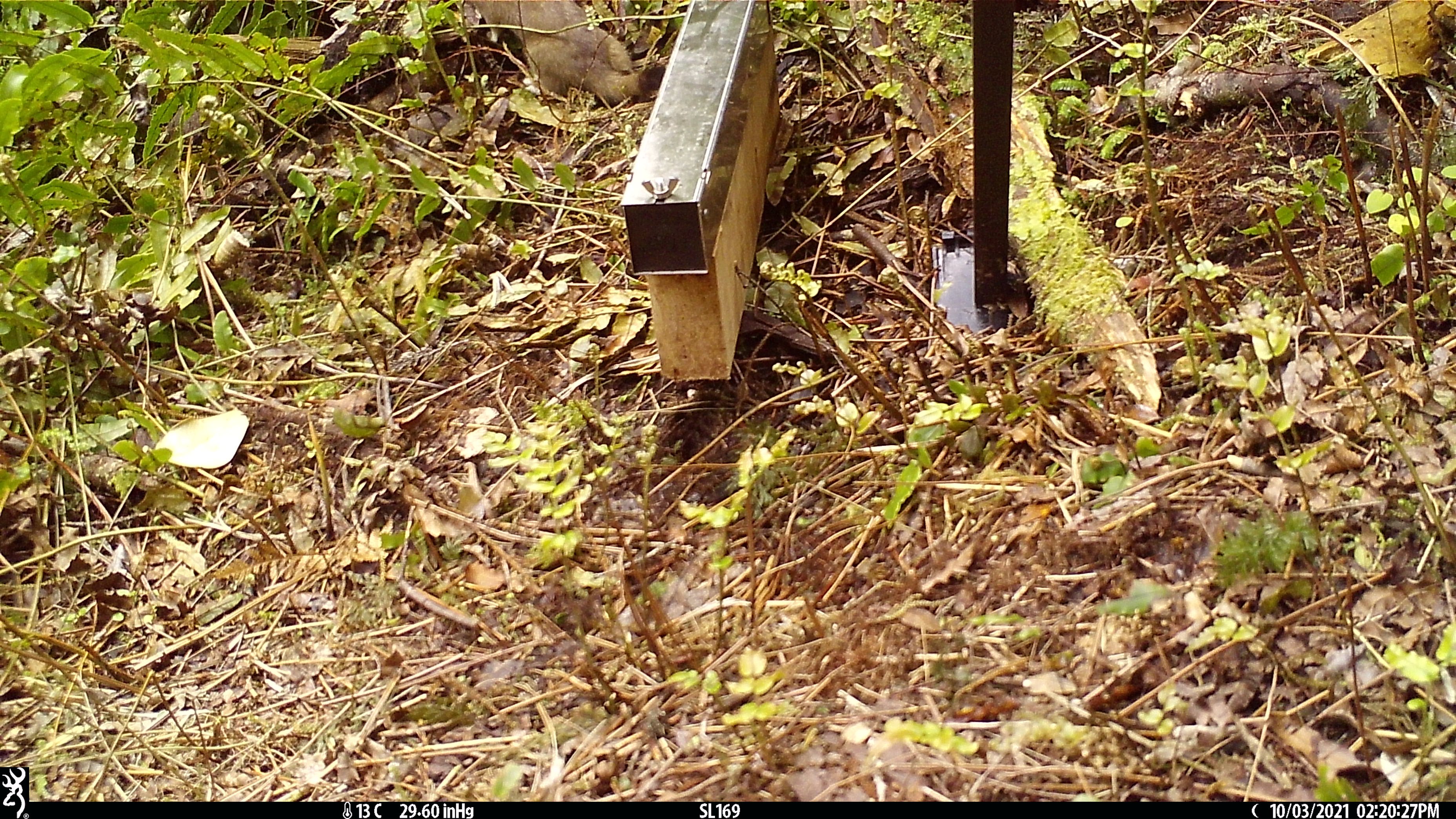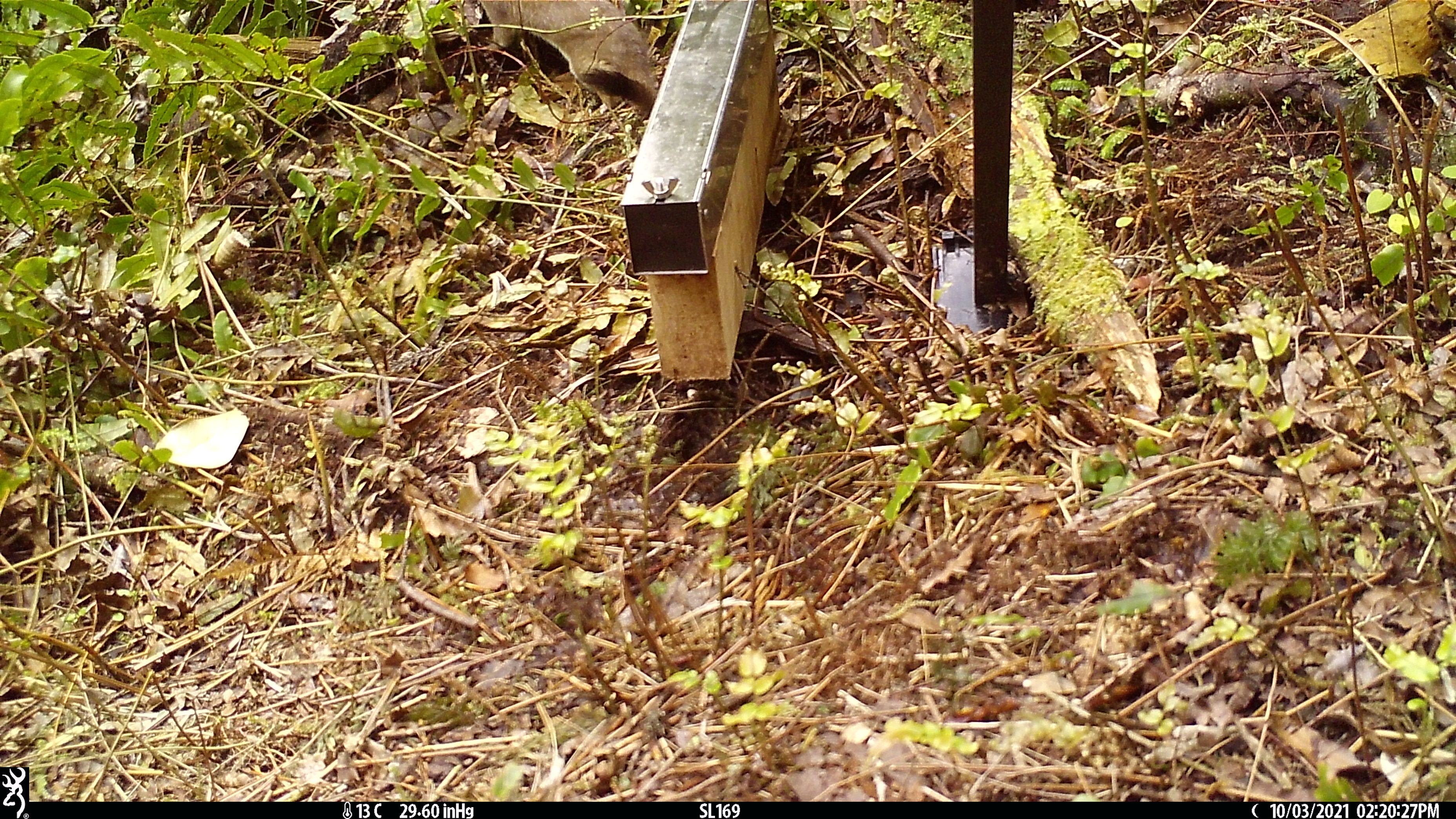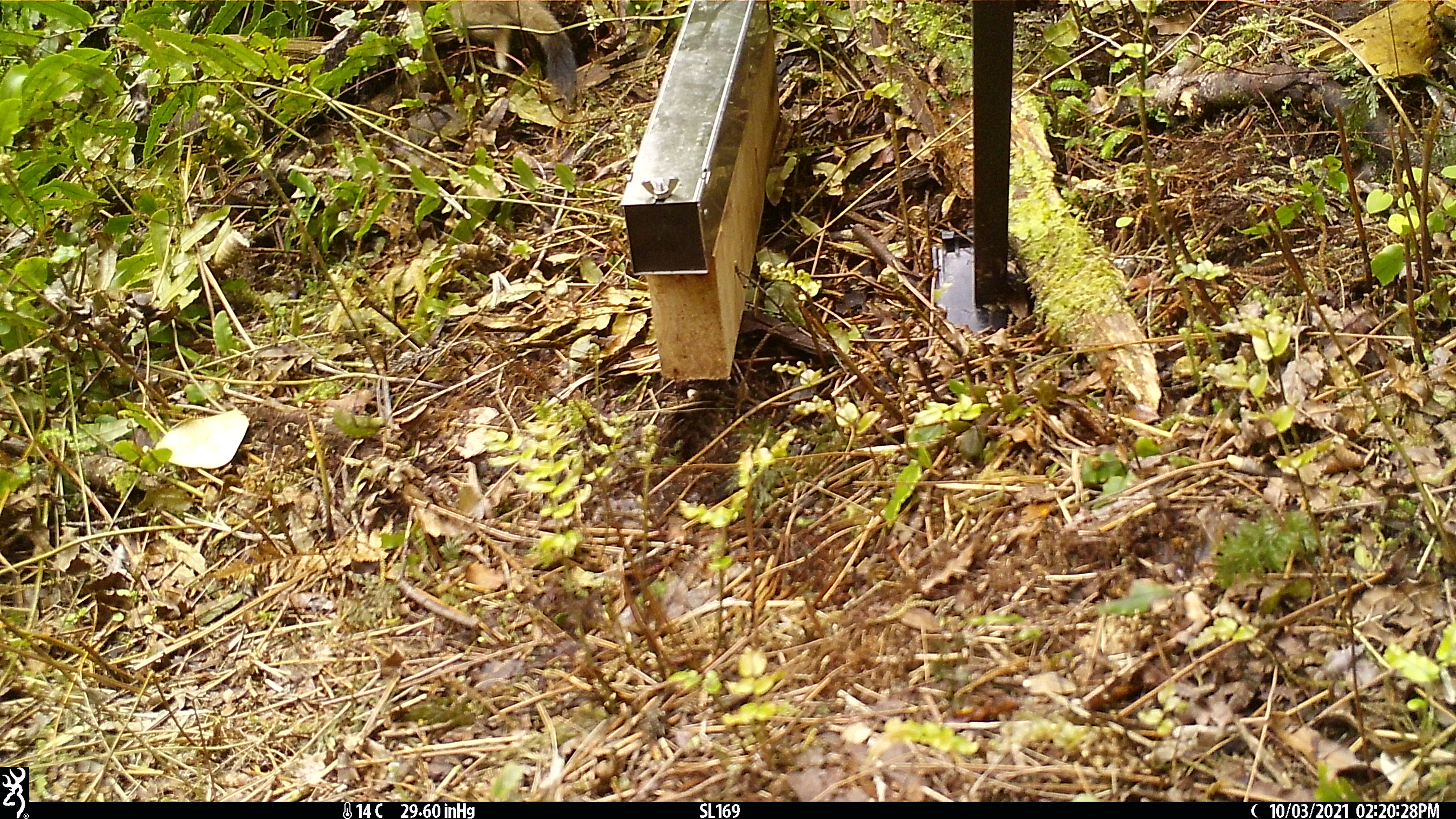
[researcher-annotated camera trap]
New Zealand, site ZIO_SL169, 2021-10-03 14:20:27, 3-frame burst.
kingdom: Animalia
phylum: Chordata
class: Mammalia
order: Carnivora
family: Mustelidae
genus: Mustela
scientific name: Mustela erminea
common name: stoat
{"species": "stoat (Mustela erminea)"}